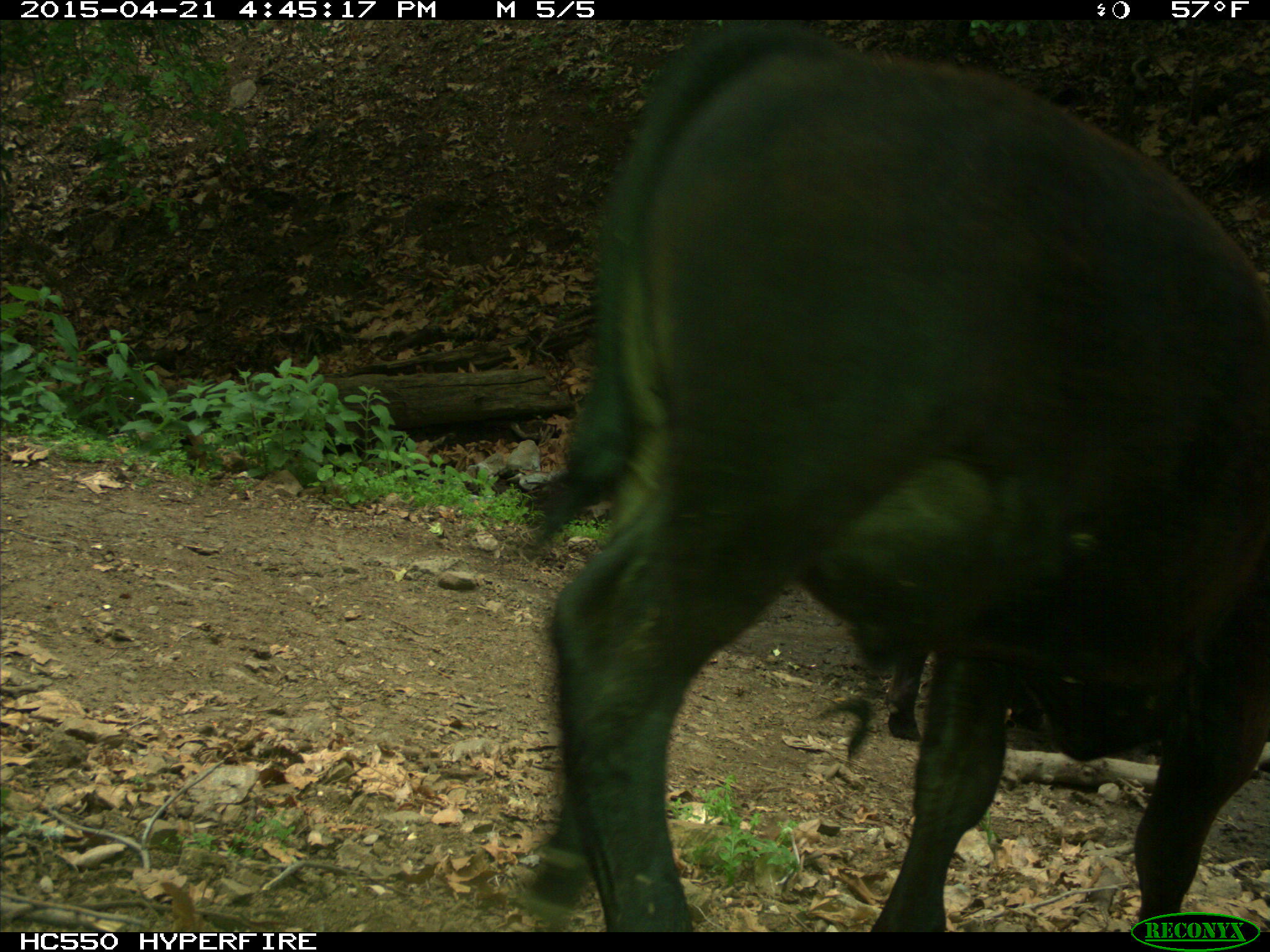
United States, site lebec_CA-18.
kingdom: Animalia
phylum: Chordata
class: Mammalia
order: Artiodactyla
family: Bovidae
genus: Bos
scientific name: Bos taurus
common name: domestic cow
Bos taurus (domestic cow).